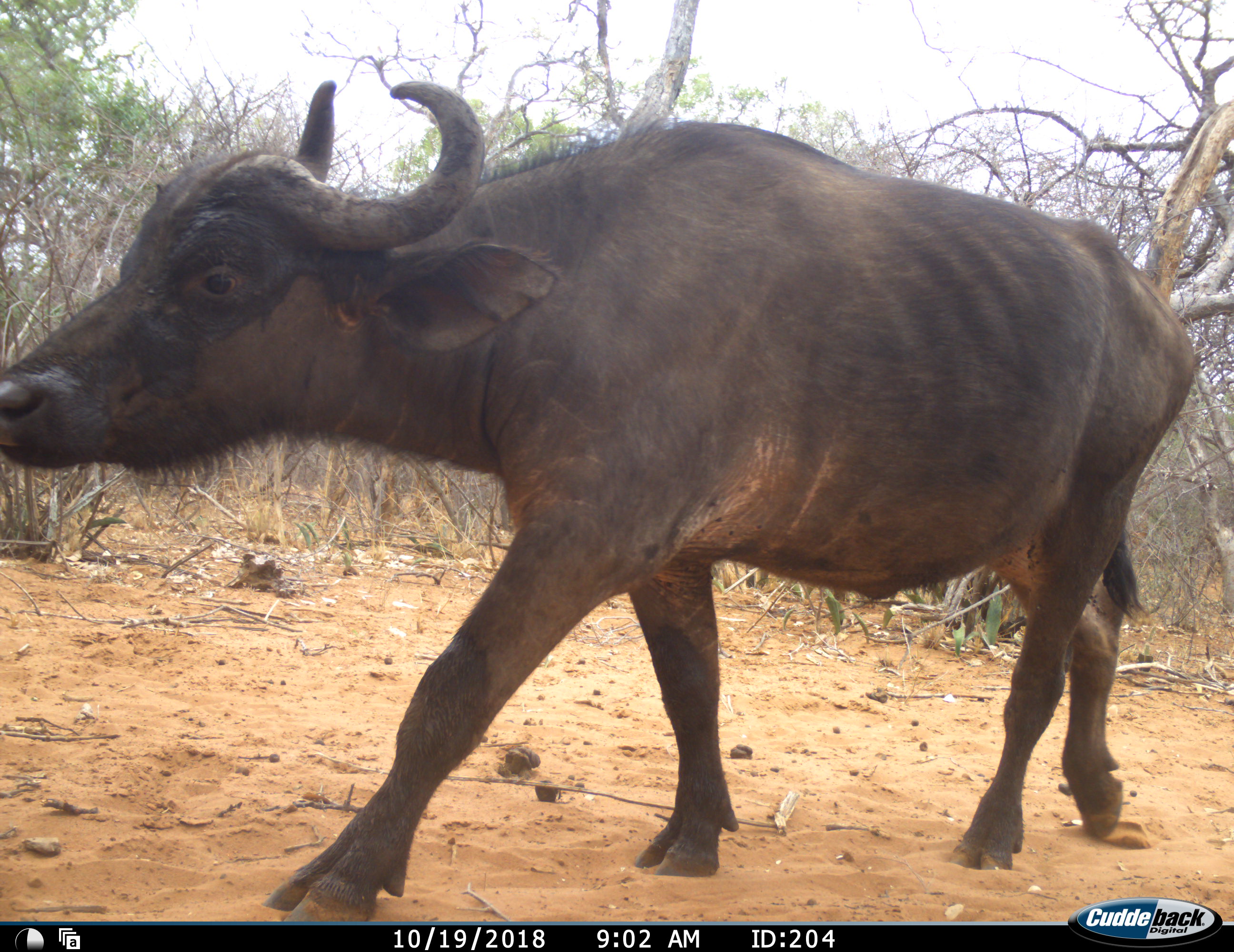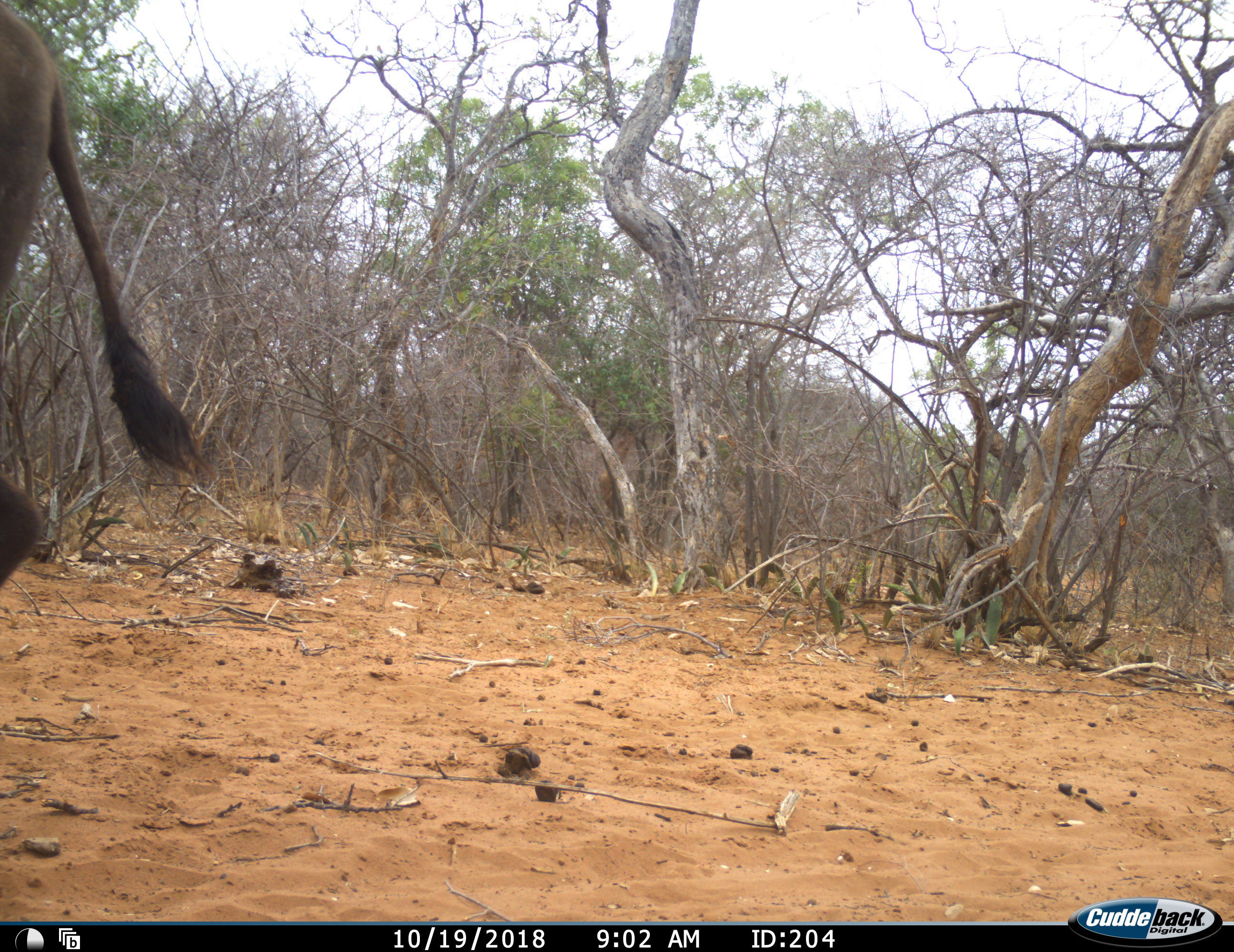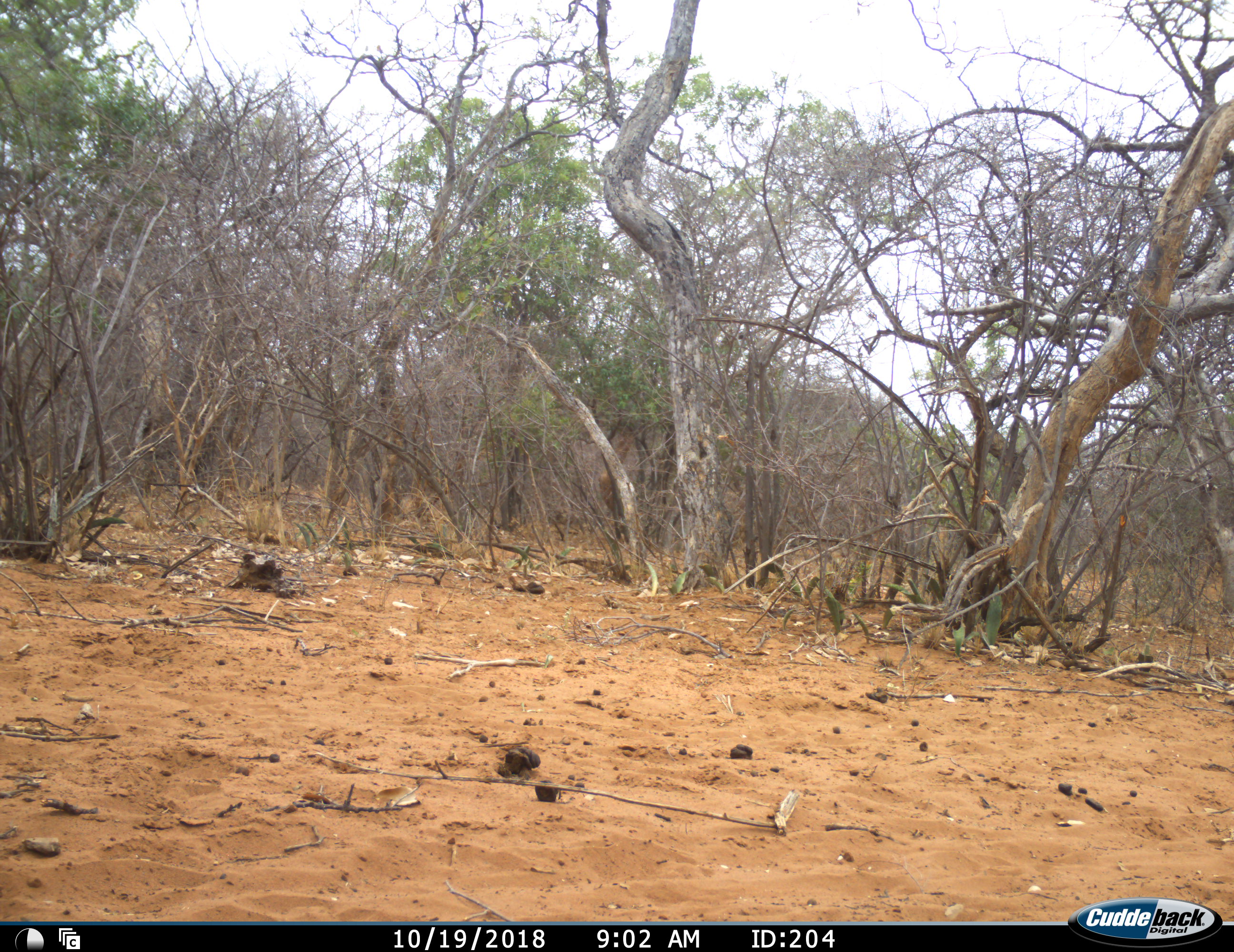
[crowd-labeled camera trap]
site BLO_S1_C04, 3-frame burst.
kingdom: Animalia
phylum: Chordata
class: Mammalia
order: Artiodactyla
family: Bovidae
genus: Syncerus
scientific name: Syncerus caffer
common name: african buffalo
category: buffalo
Buffalo (african buffalo) (Syncerus caffer), count 1. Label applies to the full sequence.